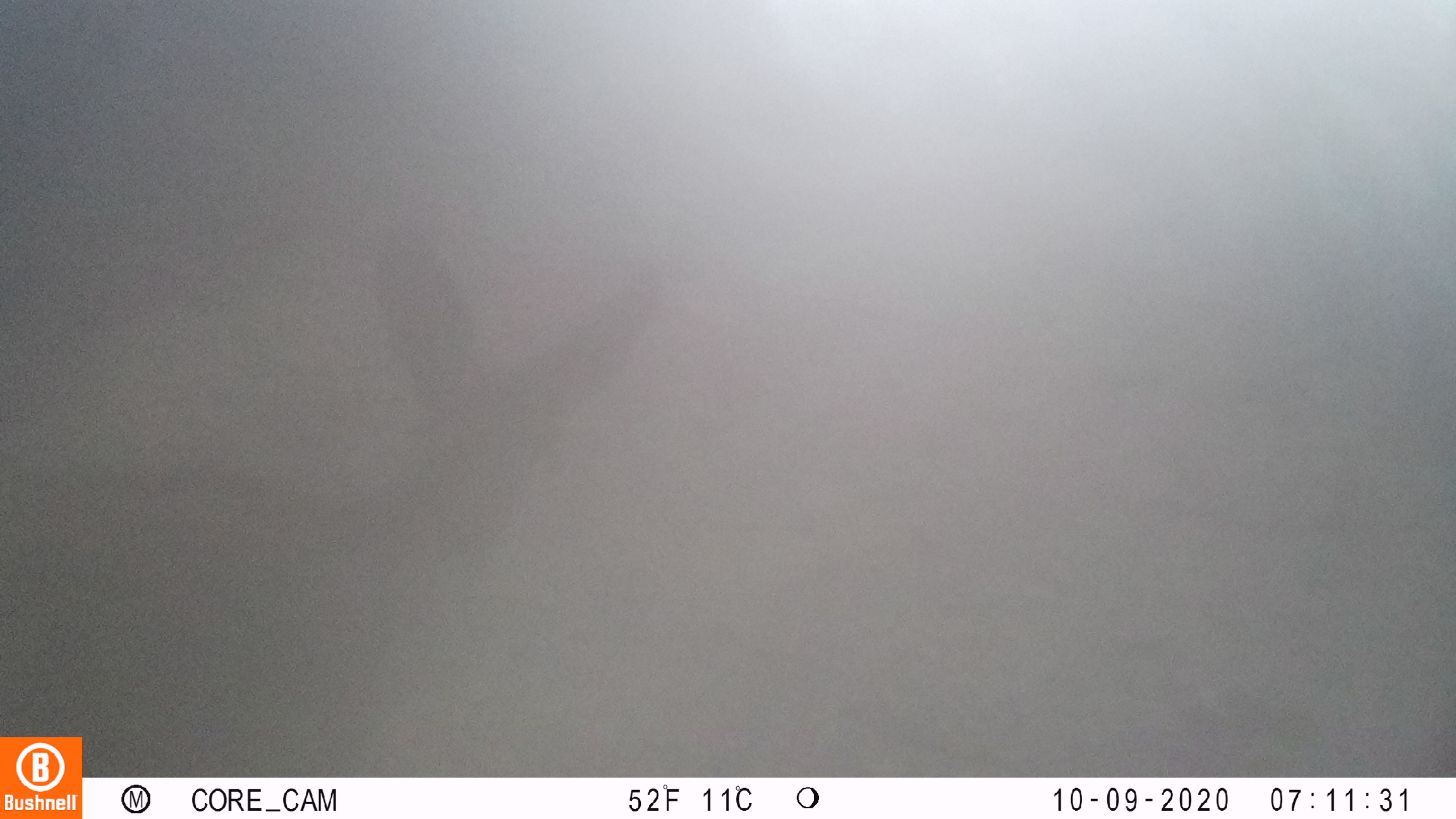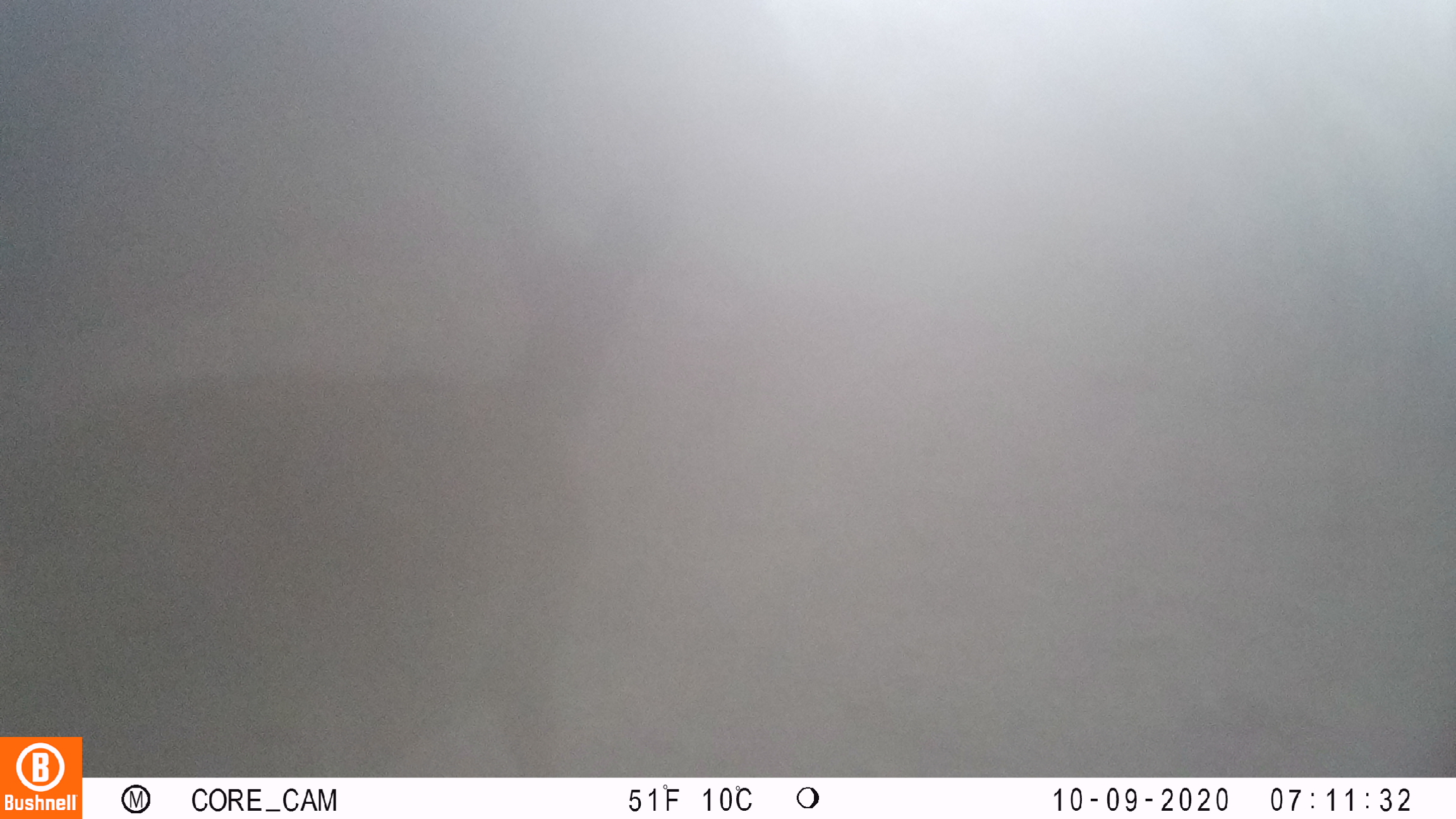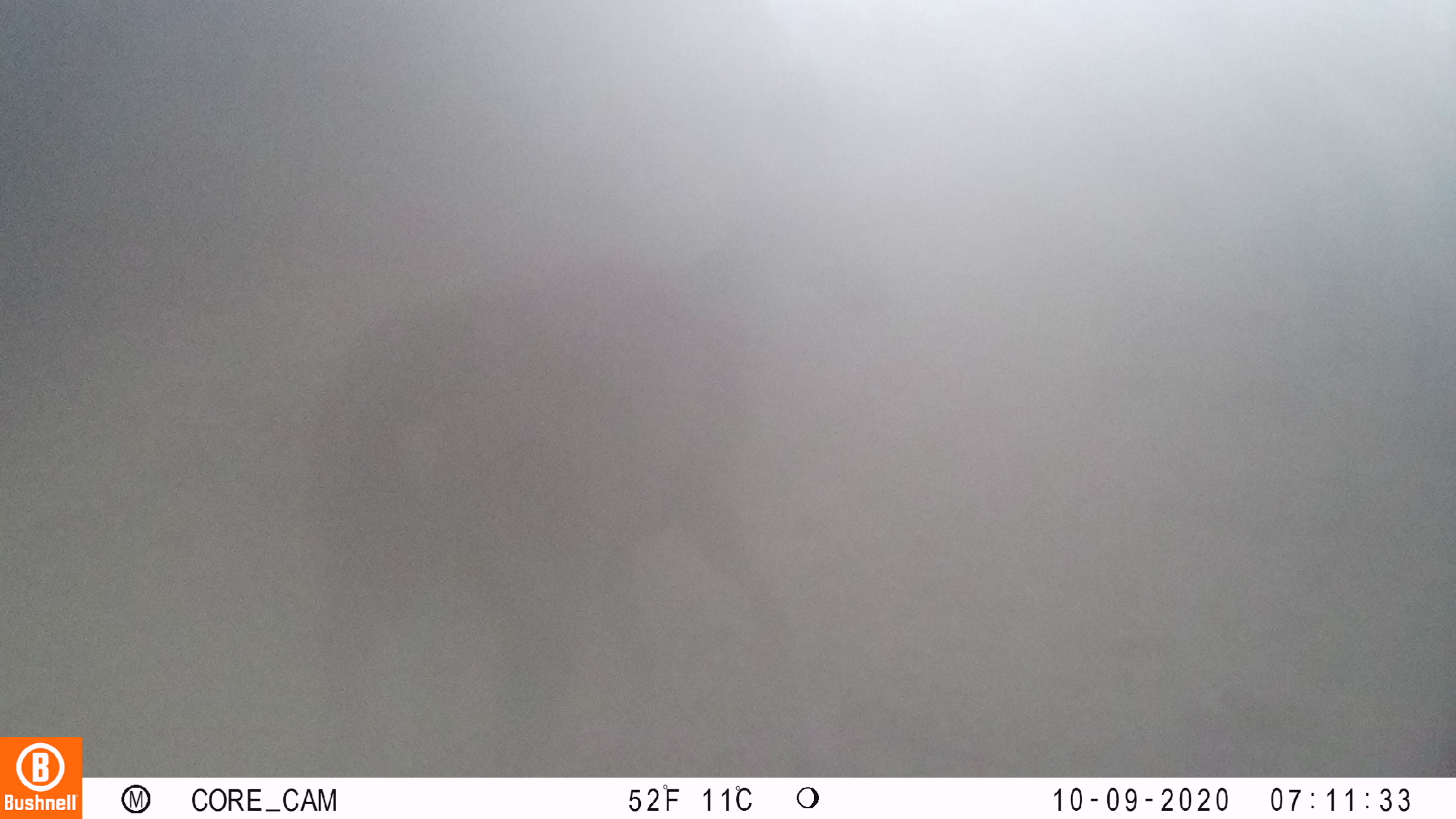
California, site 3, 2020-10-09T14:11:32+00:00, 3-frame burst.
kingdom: Animalia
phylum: Chordata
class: Mammalia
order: Artiodactyla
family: Cervidae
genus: Odocoileus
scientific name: Odocoileus hemionus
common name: mule deer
Mule deer (Odocoileus hemionus).